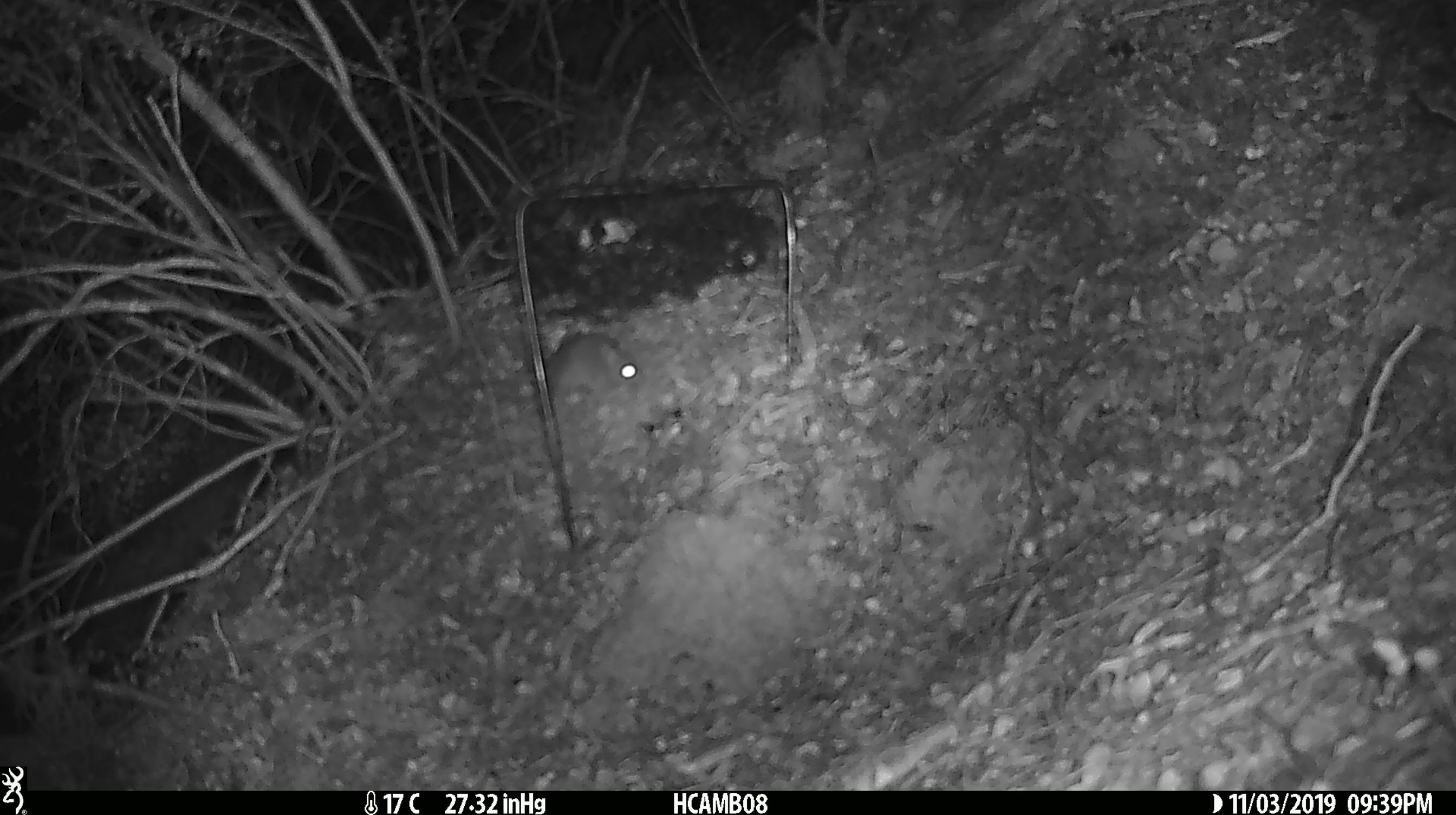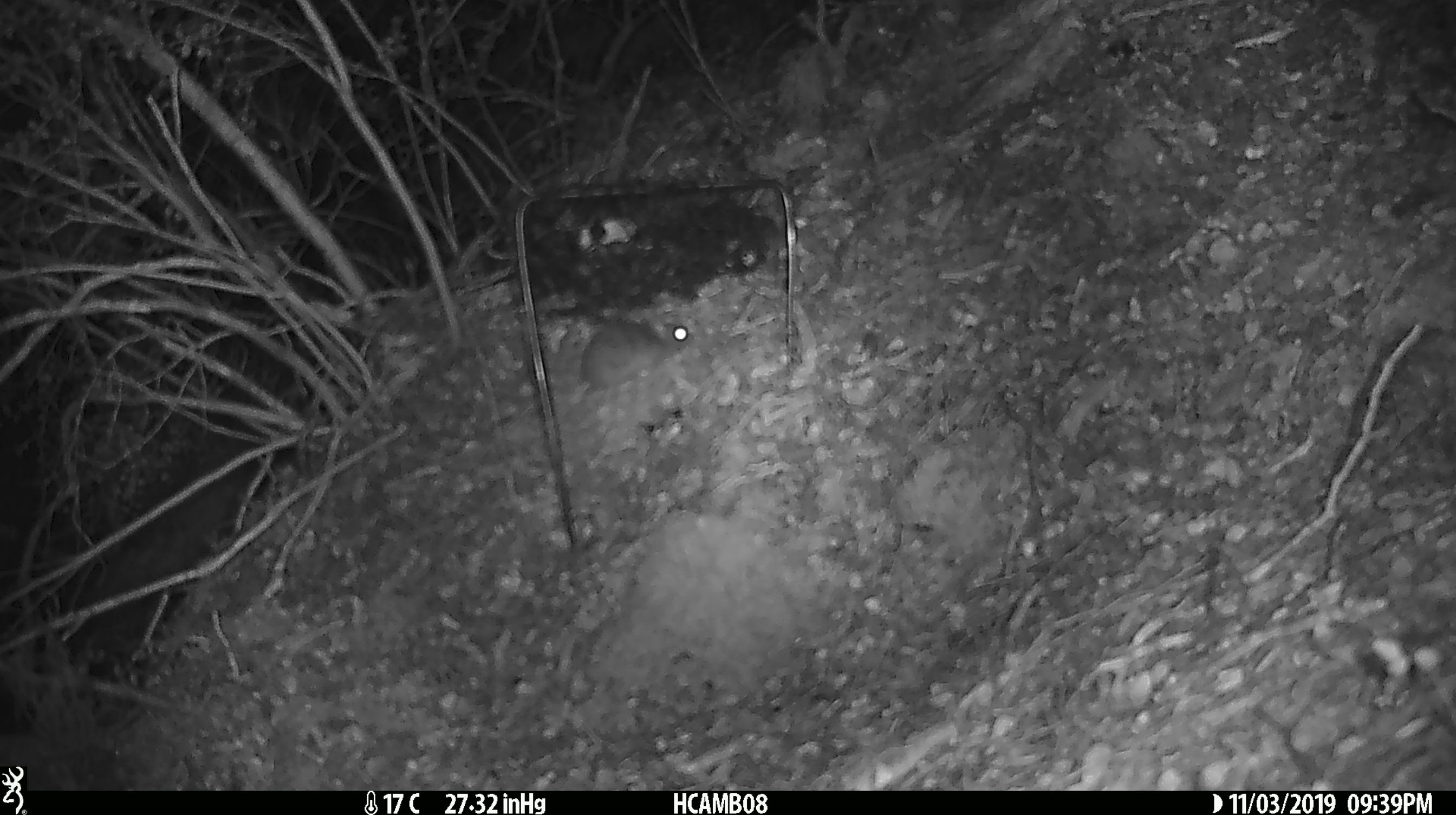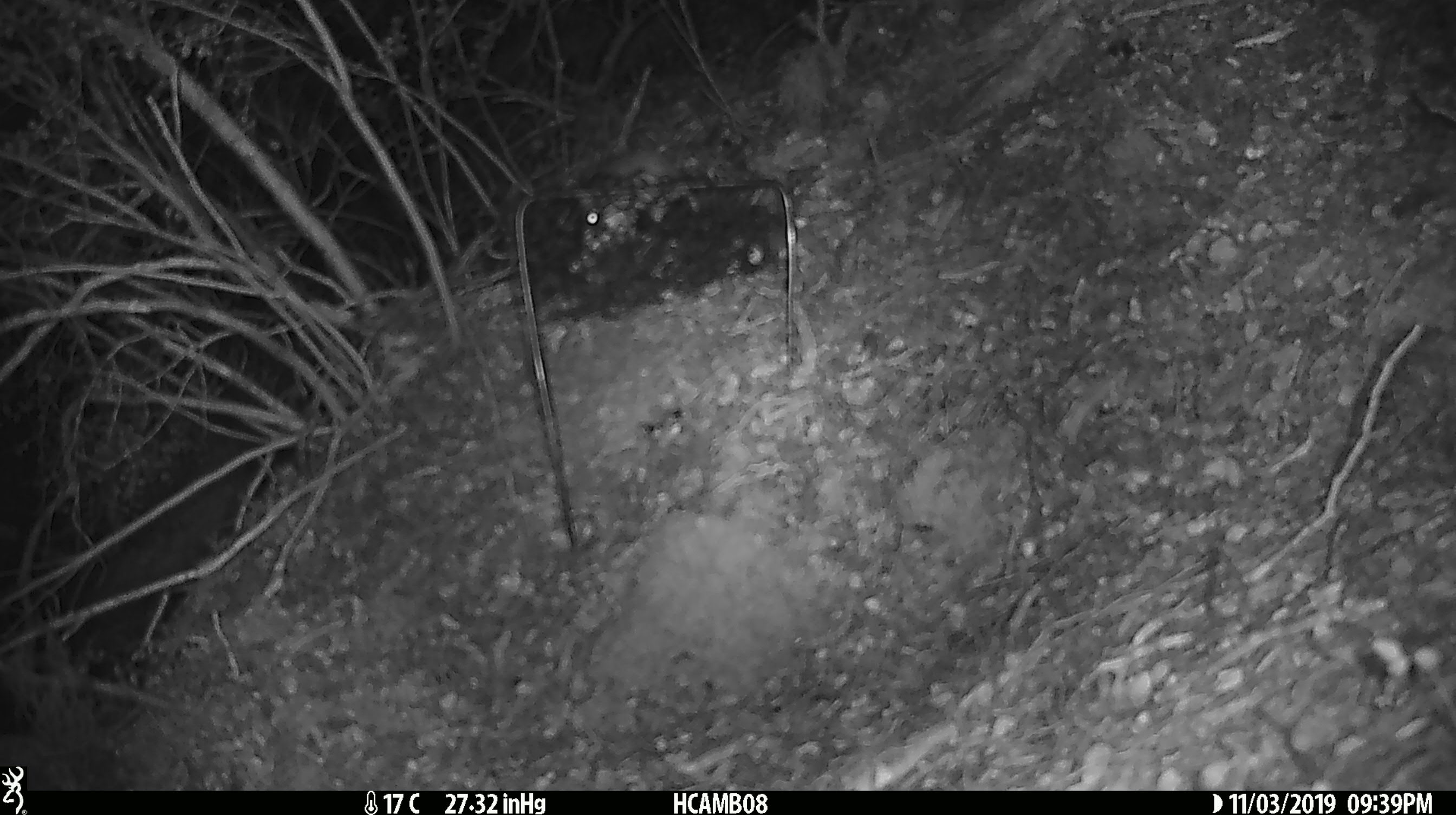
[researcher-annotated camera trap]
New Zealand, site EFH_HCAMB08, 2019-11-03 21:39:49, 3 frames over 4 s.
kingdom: Animalia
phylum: Chordata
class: Mammalia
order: Rodentia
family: Muridae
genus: Mus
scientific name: Mus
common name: mouse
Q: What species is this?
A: Mouse (Mus).